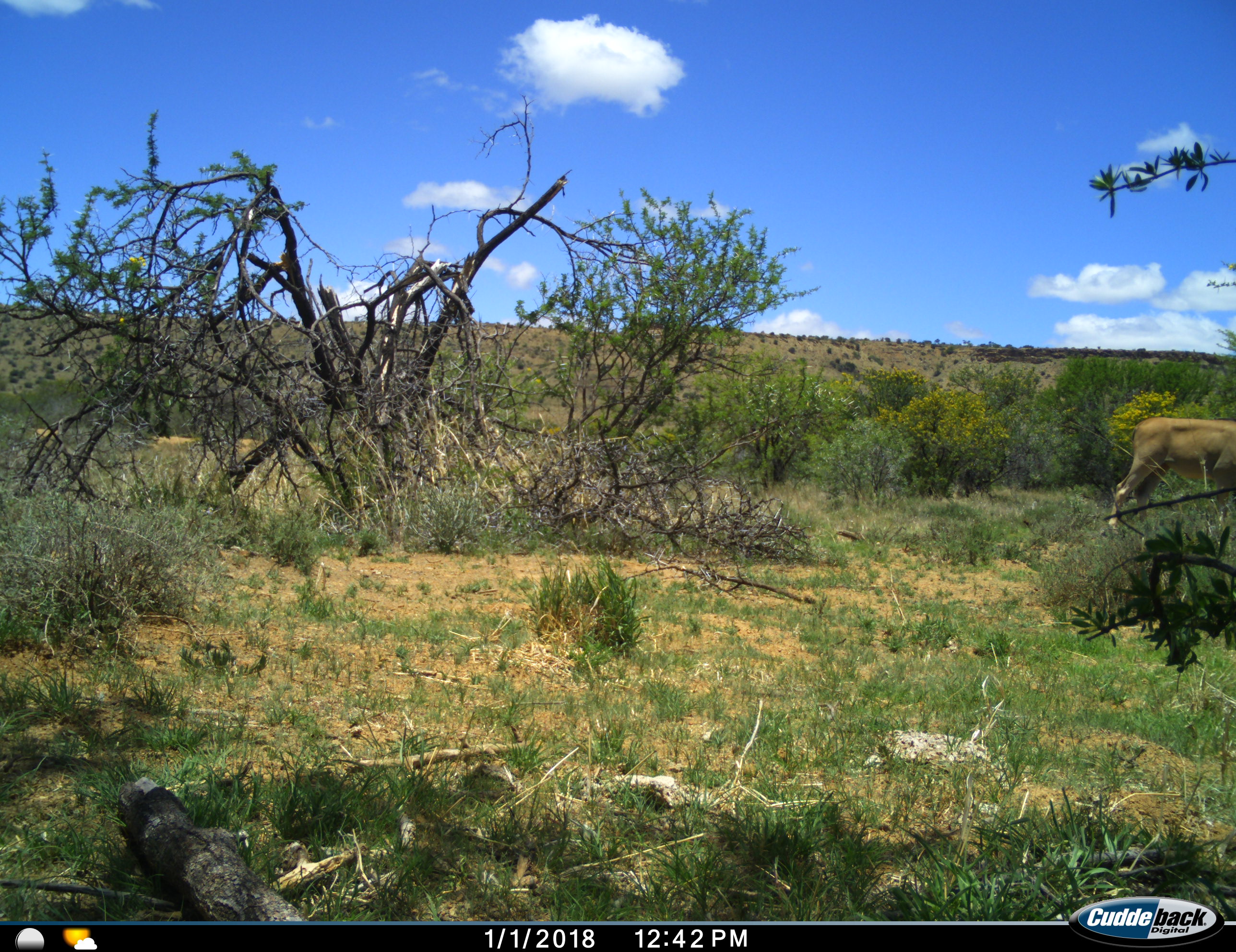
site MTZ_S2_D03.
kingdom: Animalia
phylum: Chordata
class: Mammalia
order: Artiodactyla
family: Bovidae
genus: Tragelaphus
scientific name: Tragelaphus oryx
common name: eland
Eland (Tragelaphus oryx), count 1. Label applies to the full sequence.